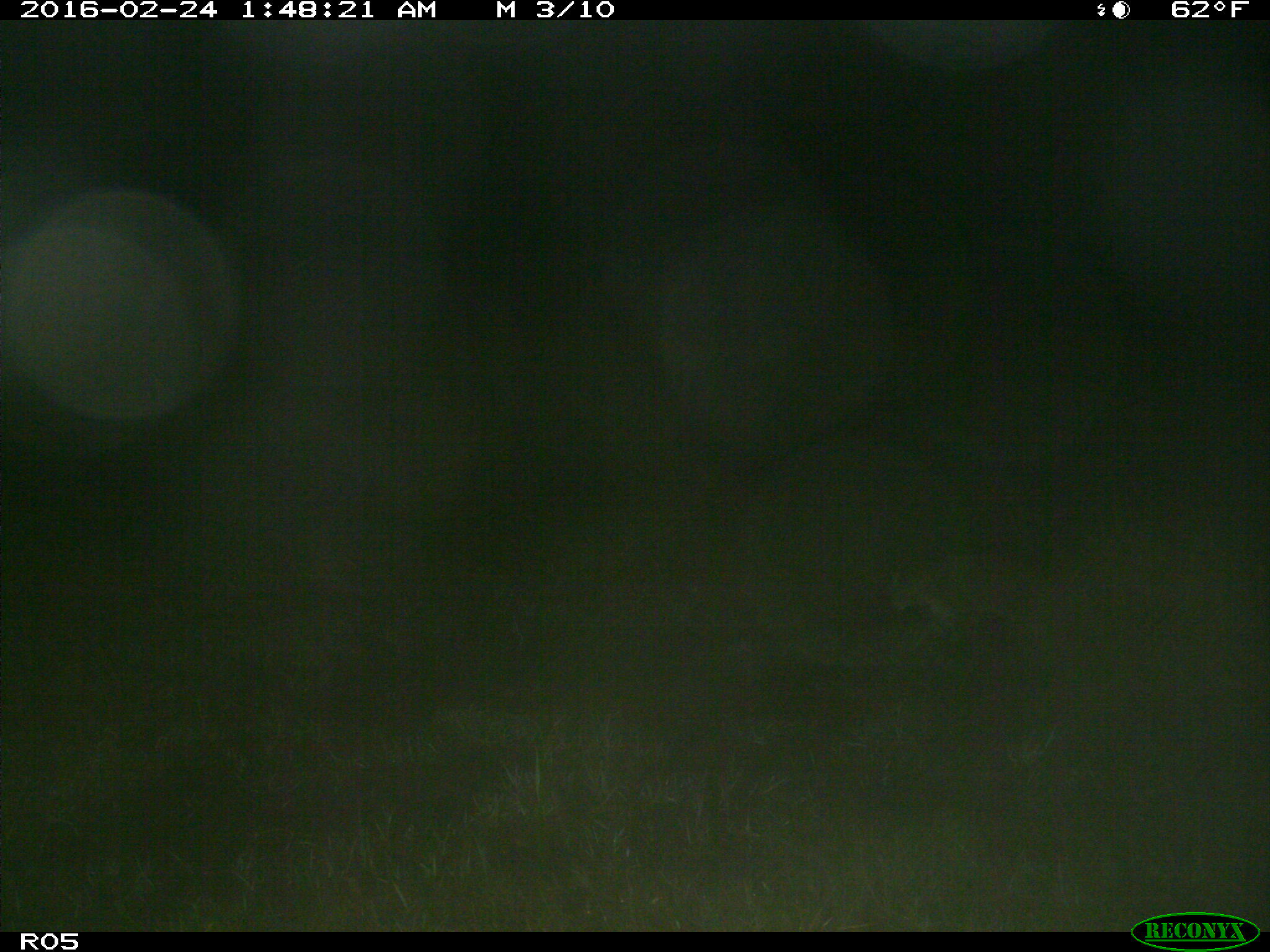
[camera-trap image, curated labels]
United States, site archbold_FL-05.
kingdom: Animalia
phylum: Chordata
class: Mammalia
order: Carnivora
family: Felidae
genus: Lynx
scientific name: Lynx rufus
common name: bobcat